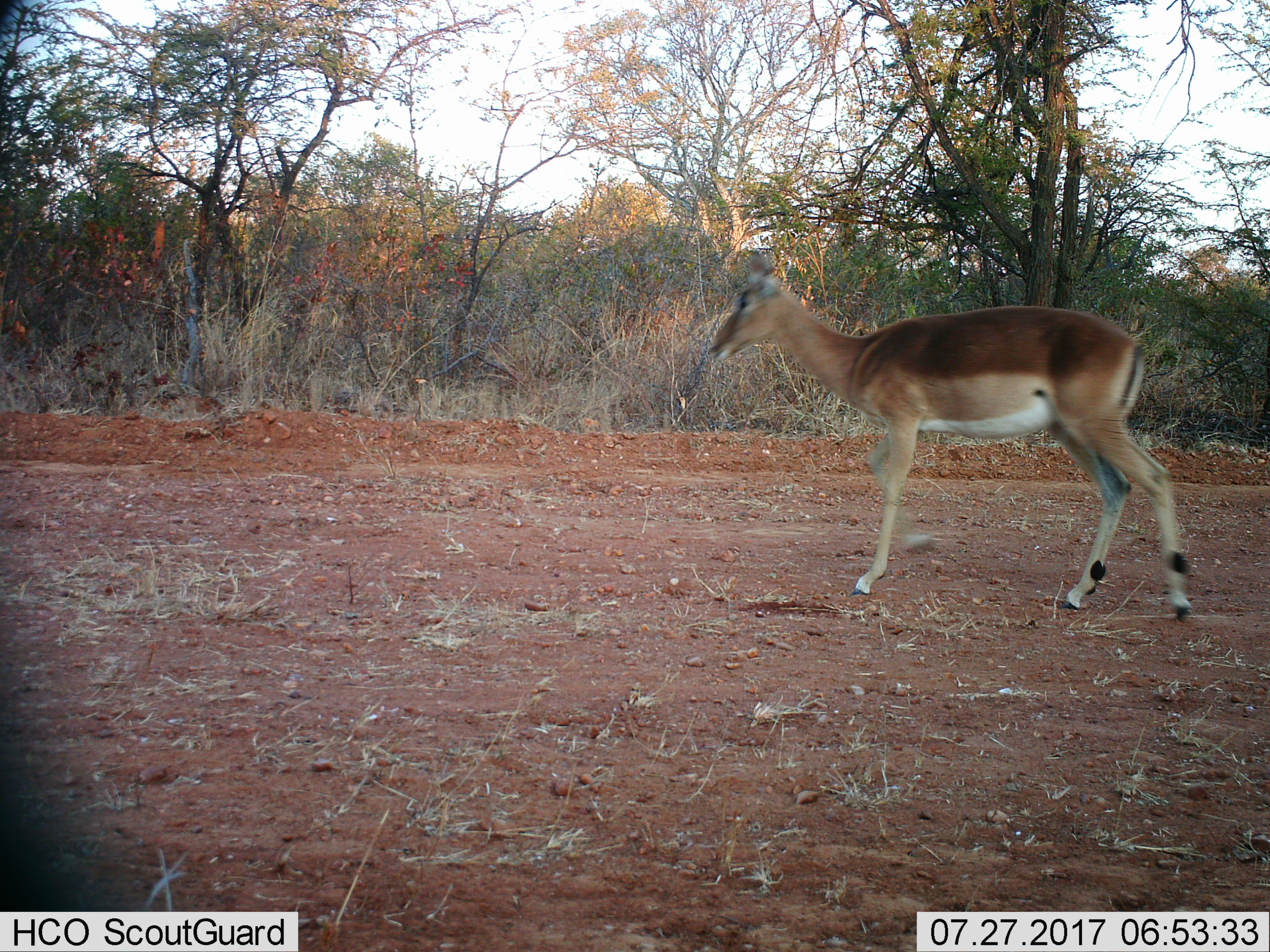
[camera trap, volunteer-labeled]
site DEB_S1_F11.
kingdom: Animalia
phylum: Chordata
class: Mammalia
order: Artiodactyla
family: Bovidae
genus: Aepyceros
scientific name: Aepyceros melampus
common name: impala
Impala (Aepyceros melampus), count 1. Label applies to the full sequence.